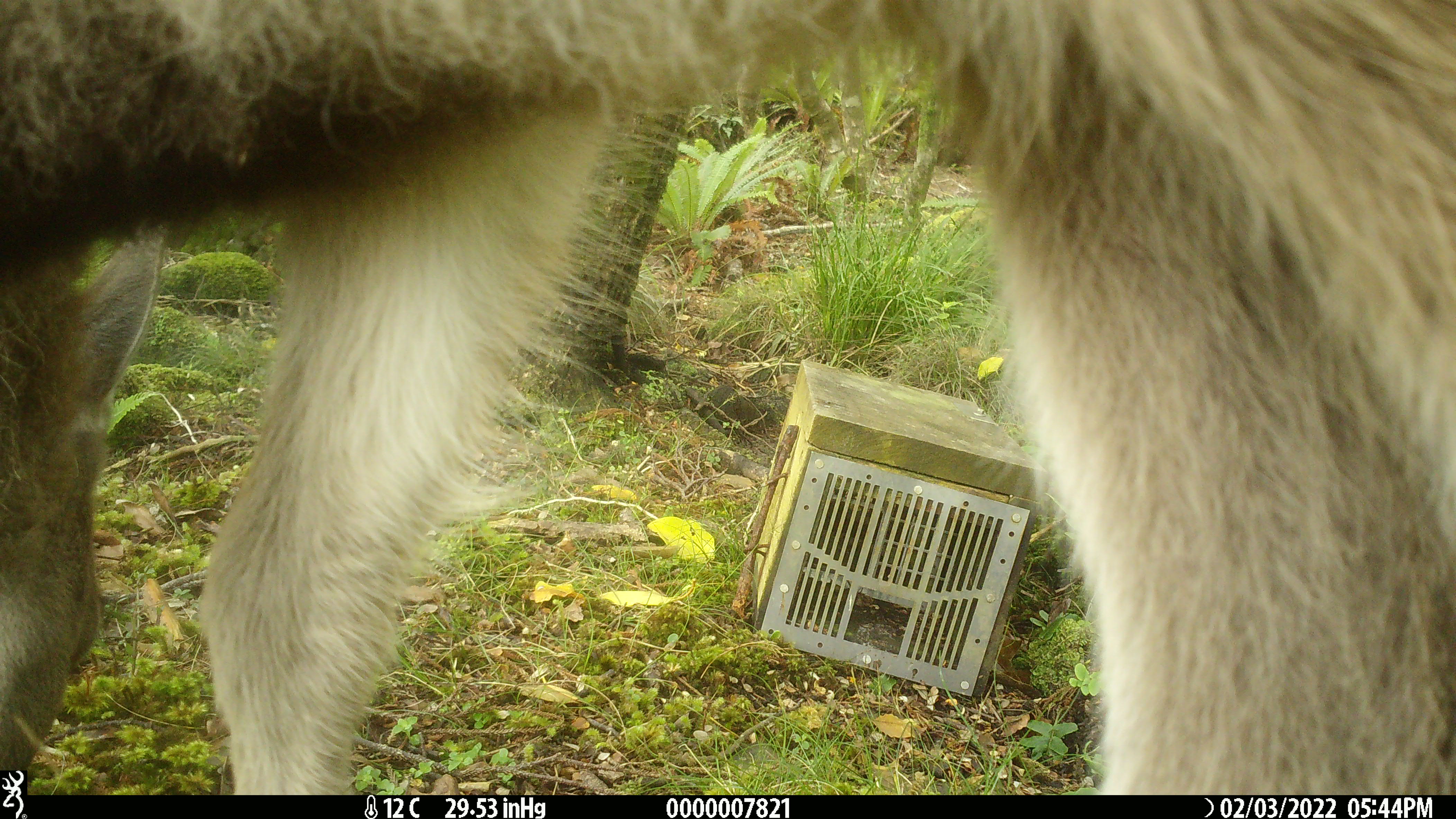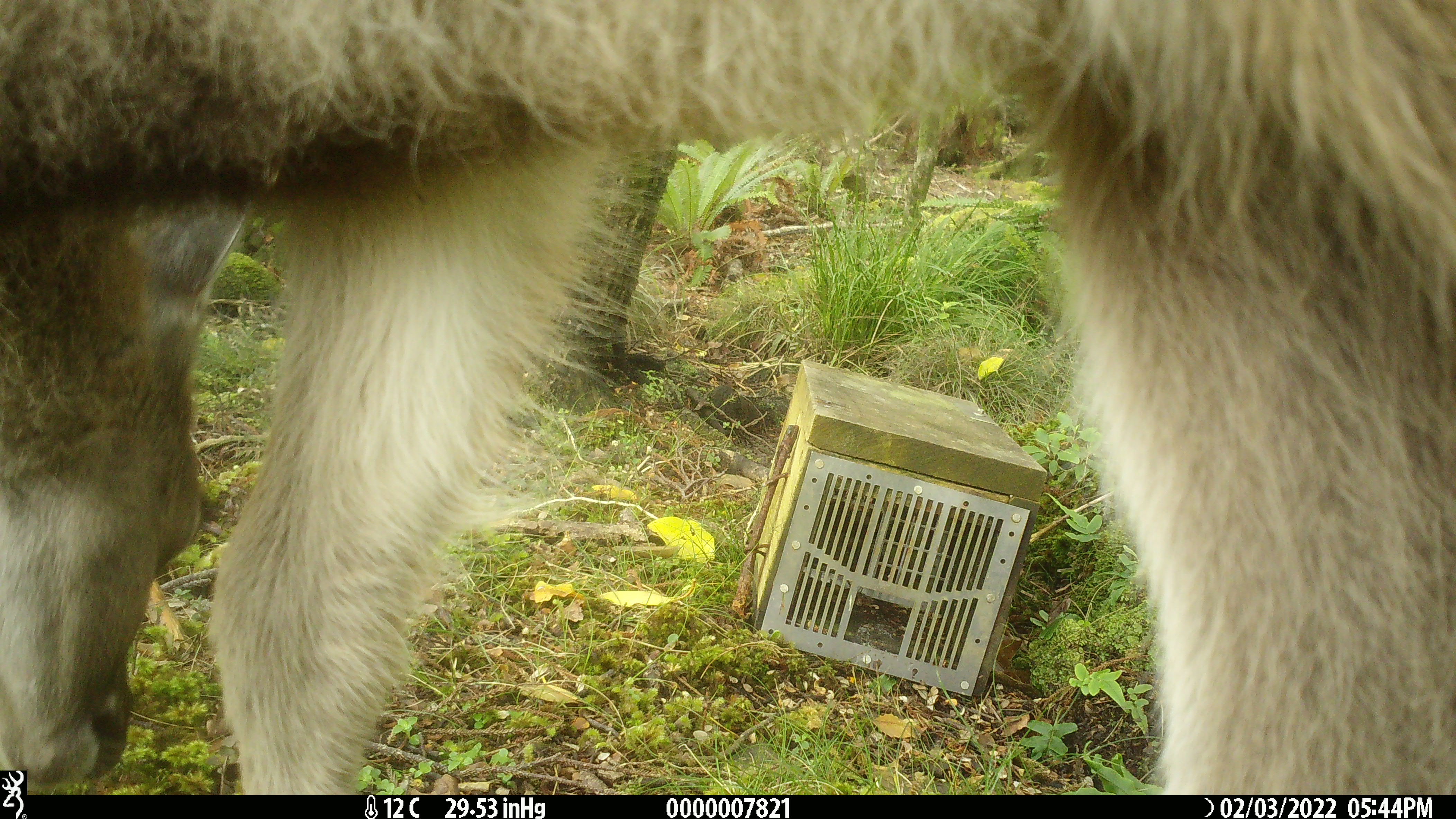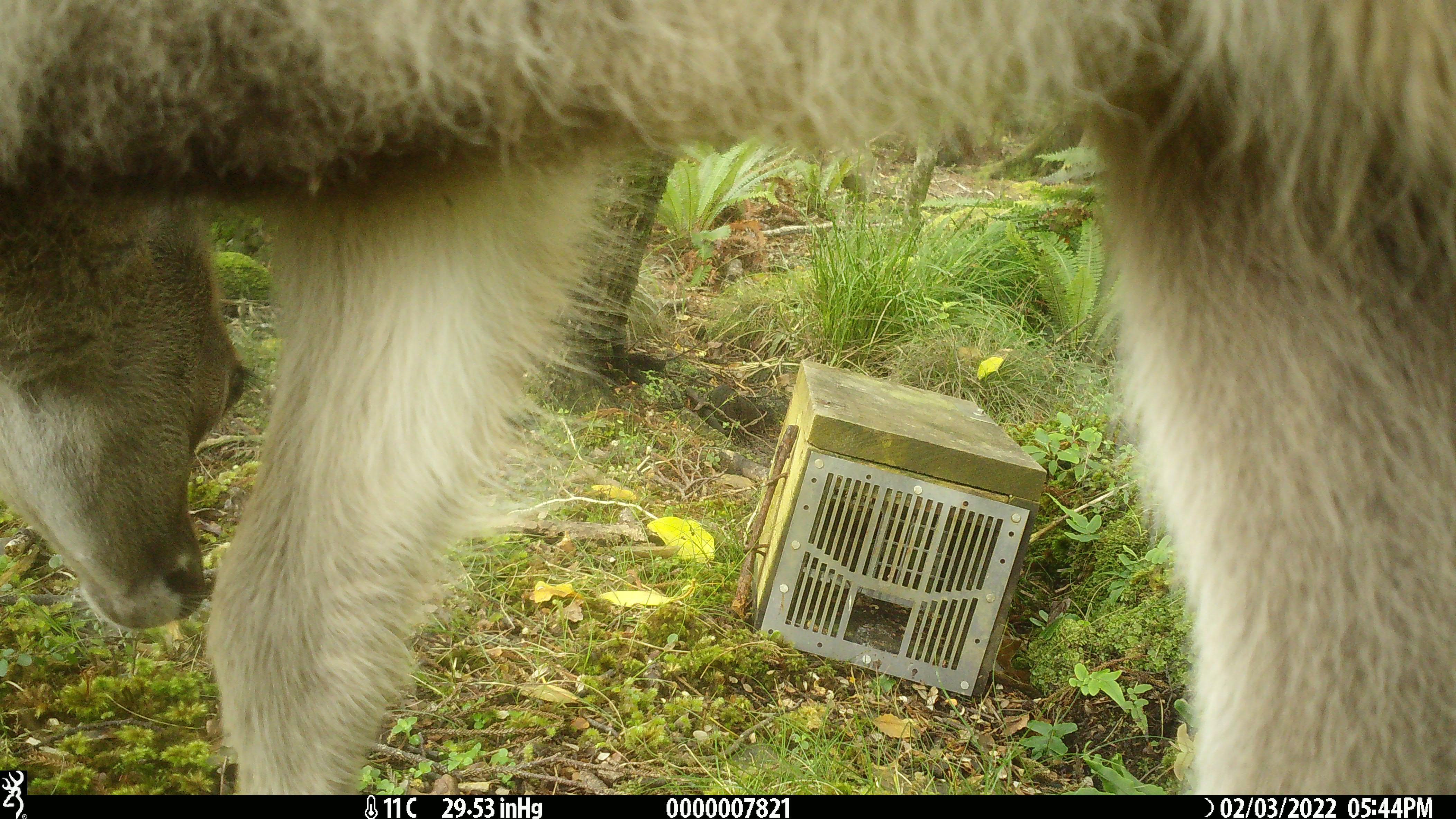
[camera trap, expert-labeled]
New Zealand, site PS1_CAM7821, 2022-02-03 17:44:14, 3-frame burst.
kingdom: Animalia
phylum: Chordata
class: Mammalia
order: Artiodactyla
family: Cervidae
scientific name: Cervidae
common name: deer